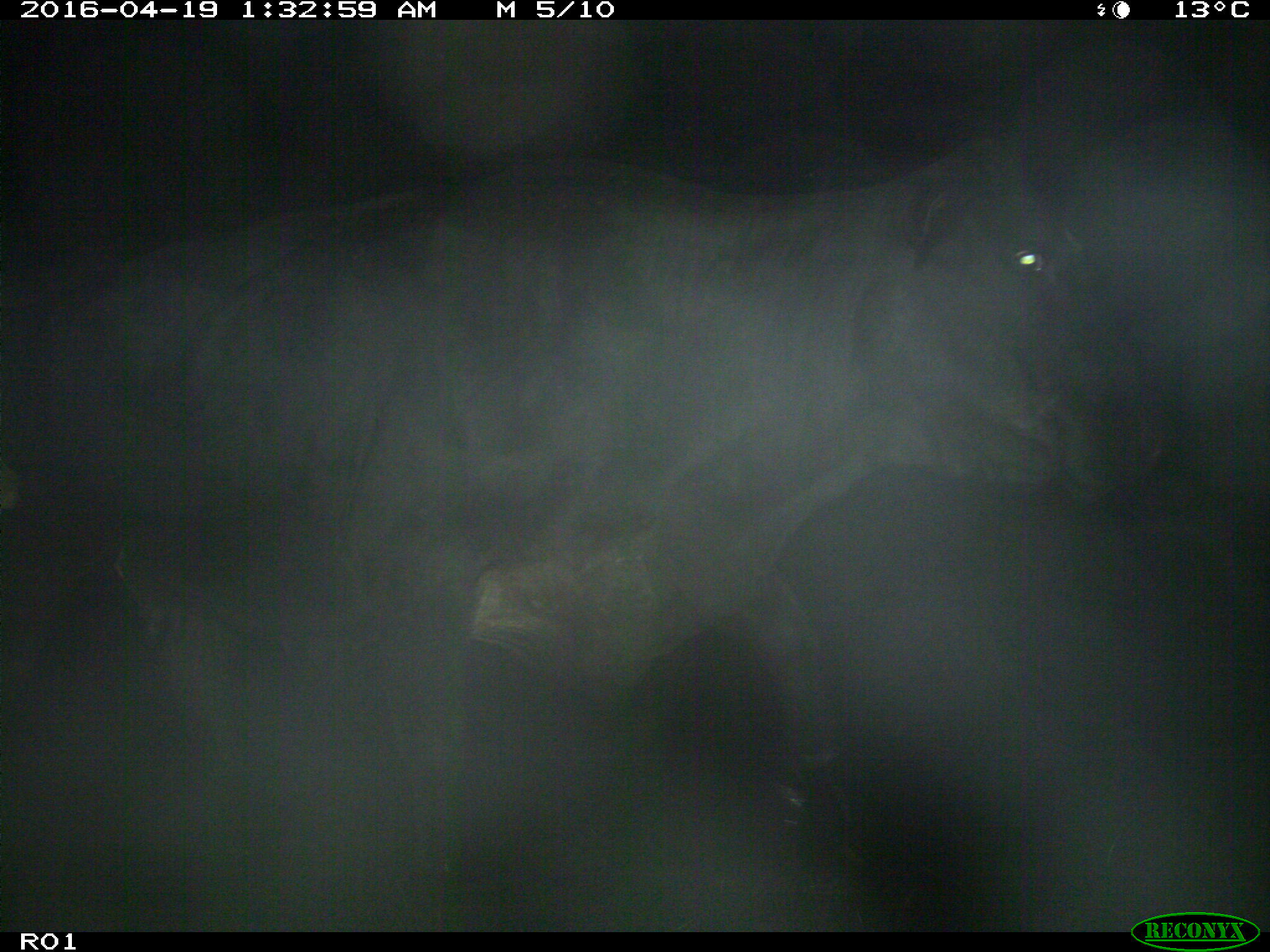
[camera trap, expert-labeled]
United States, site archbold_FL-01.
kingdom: Animalia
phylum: Chordata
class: Mammalia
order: Artiodactyla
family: Bovidae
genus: Bos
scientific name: Bos taurus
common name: domestic cow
Bos taurus (domestic cow).